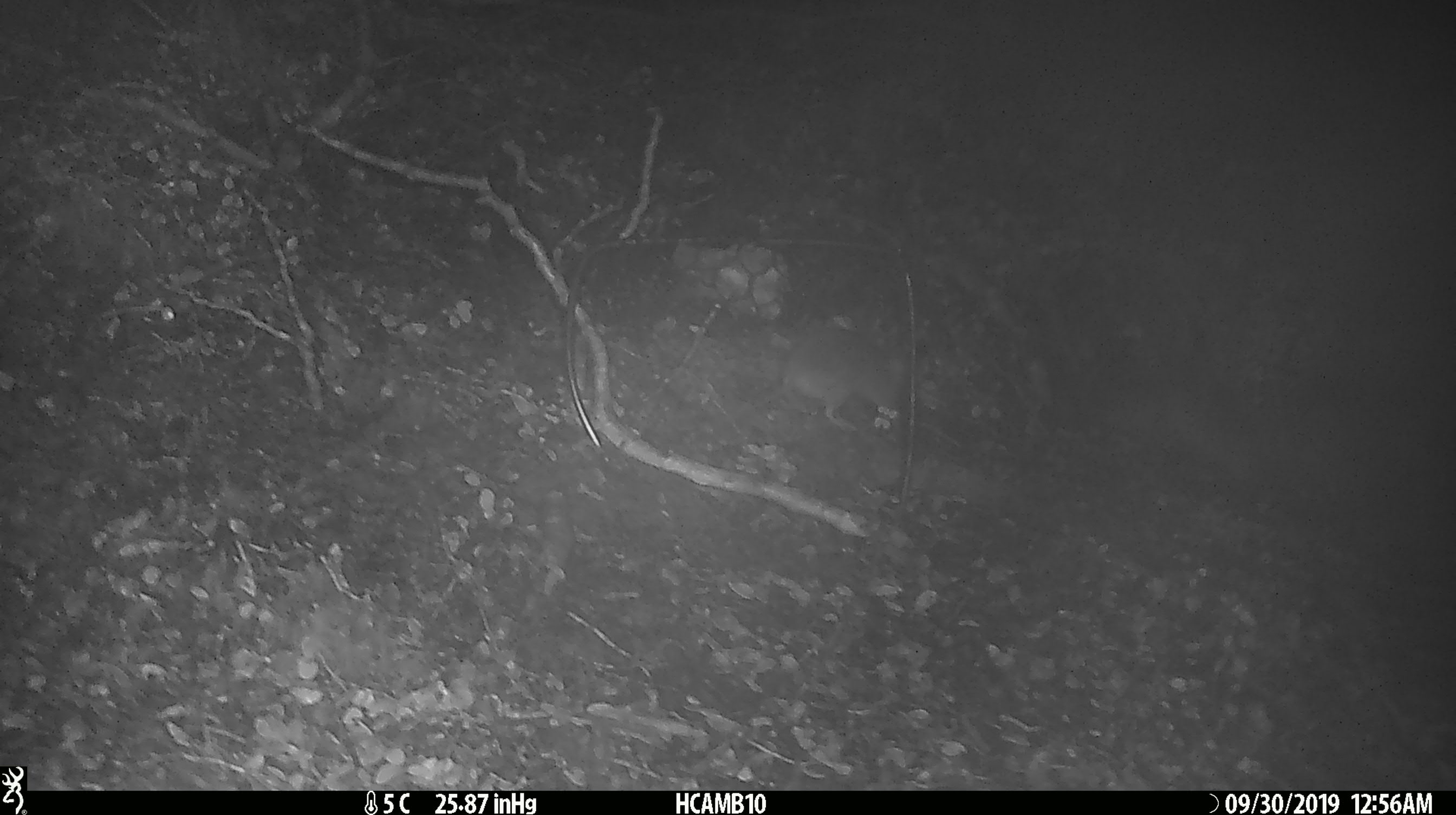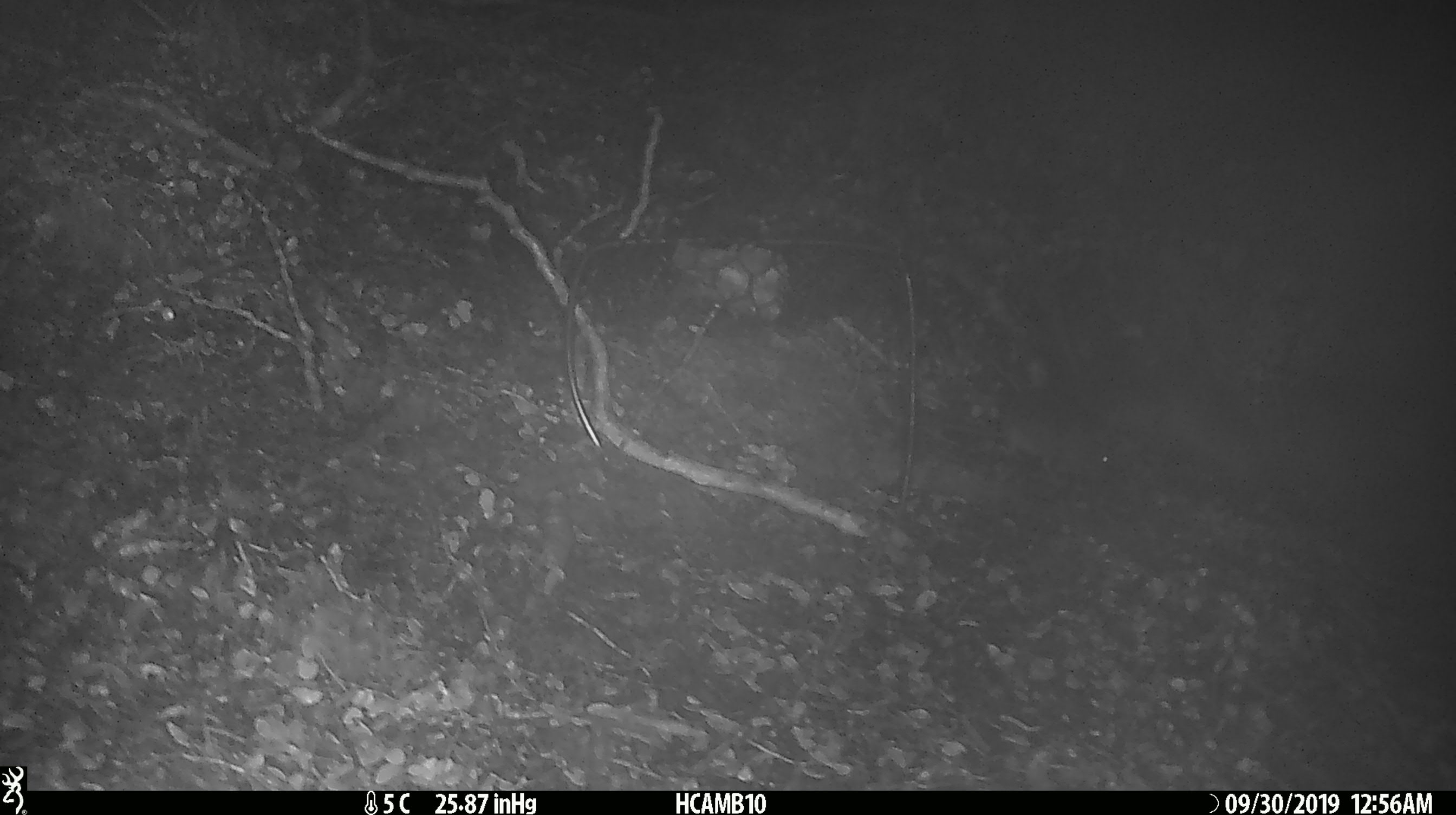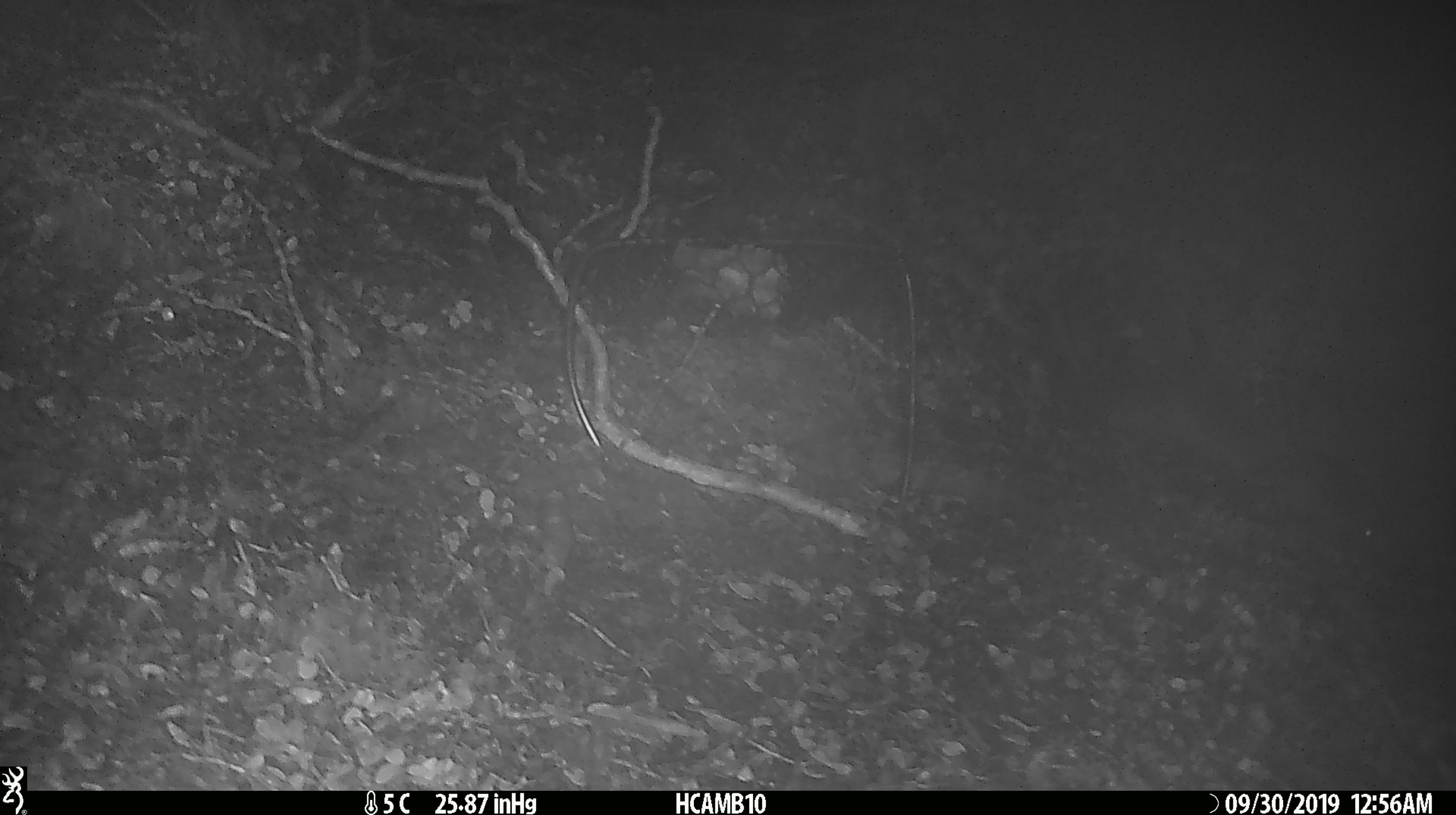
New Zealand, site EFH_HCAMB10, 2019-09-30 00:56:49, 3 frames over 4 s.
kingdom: Animalia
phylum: Chordata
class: Mammalia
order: Rodentia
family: Muridae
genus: Mus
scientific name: Mus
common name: mouse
Mouse (Mus).